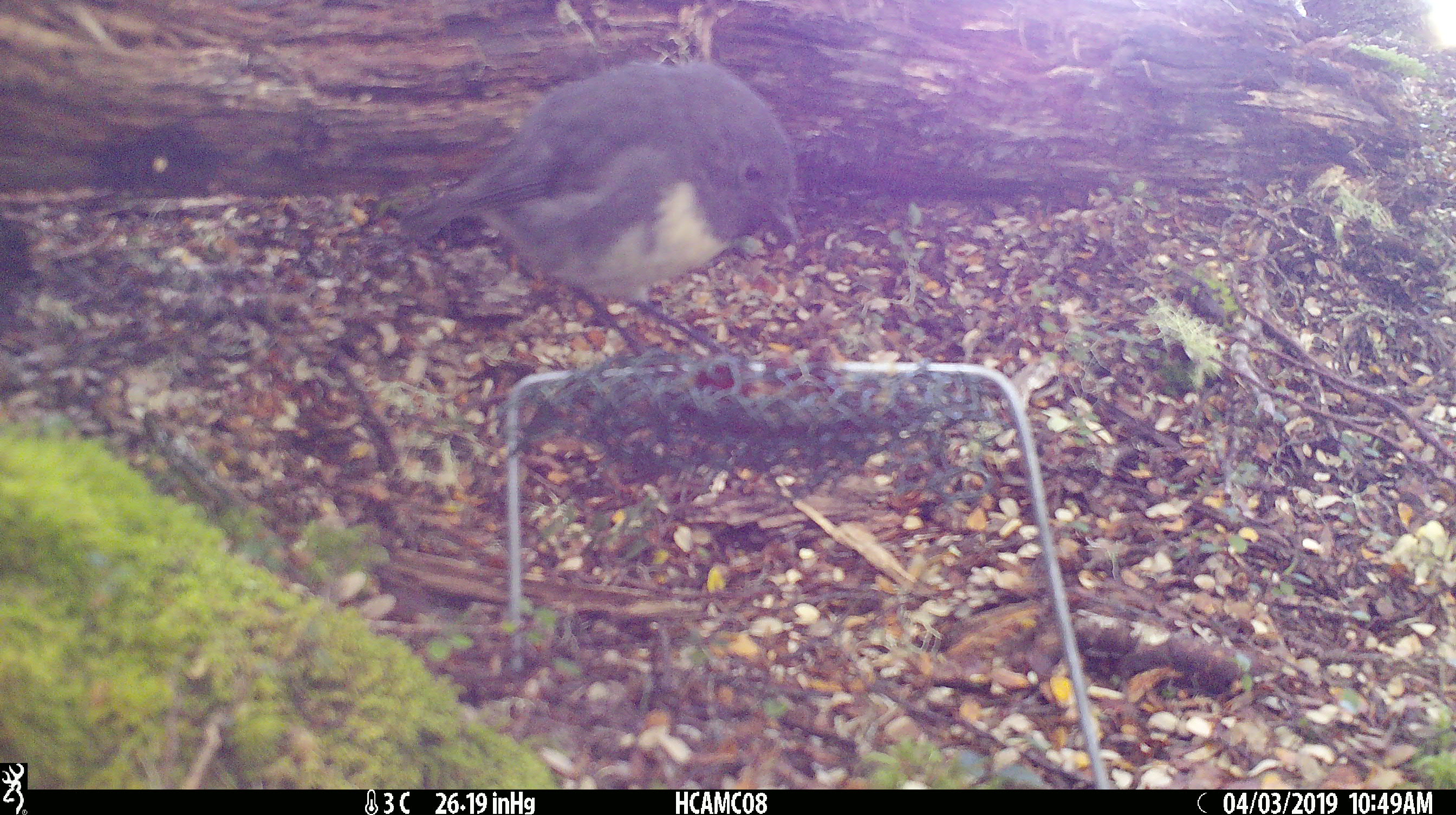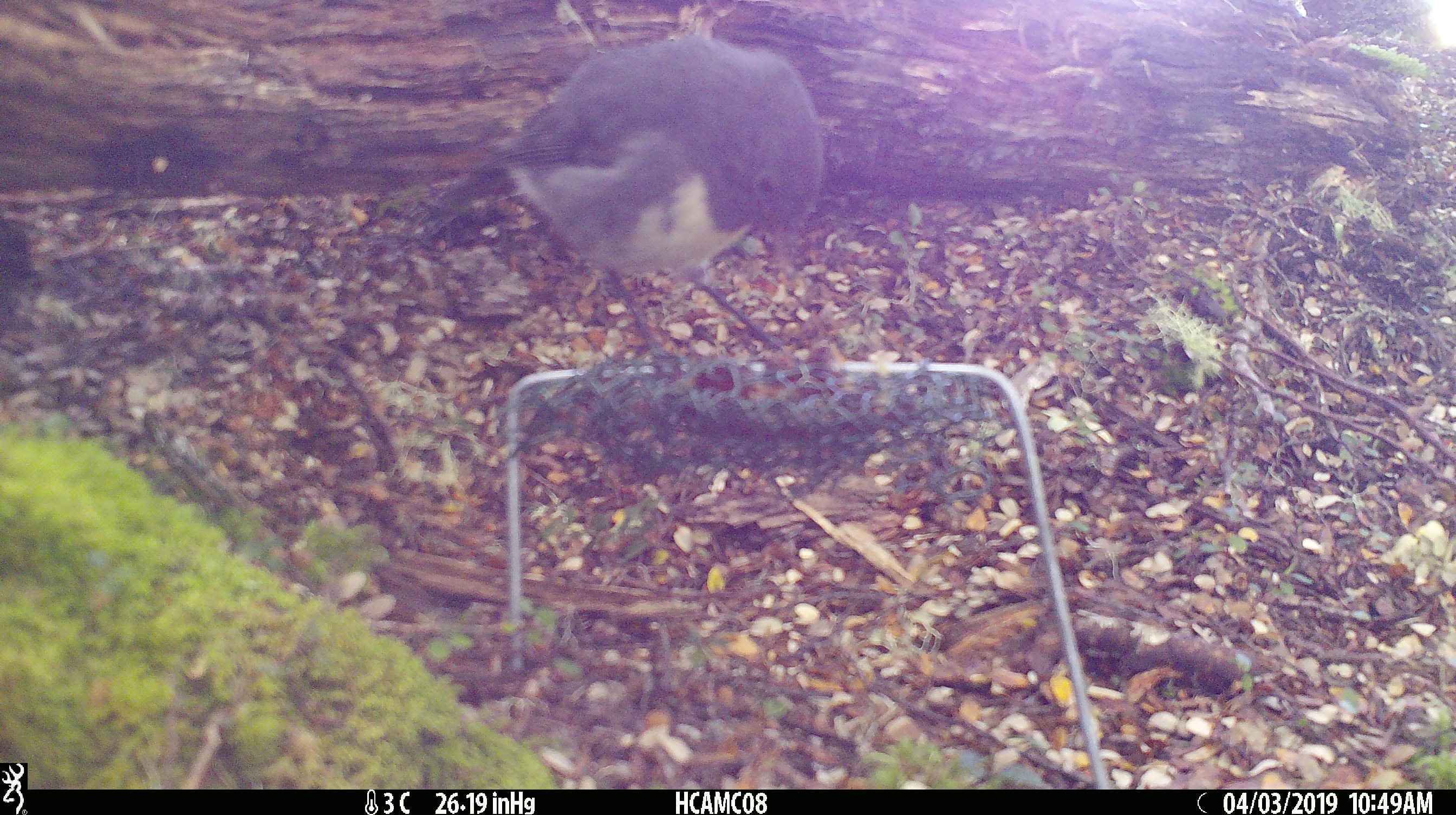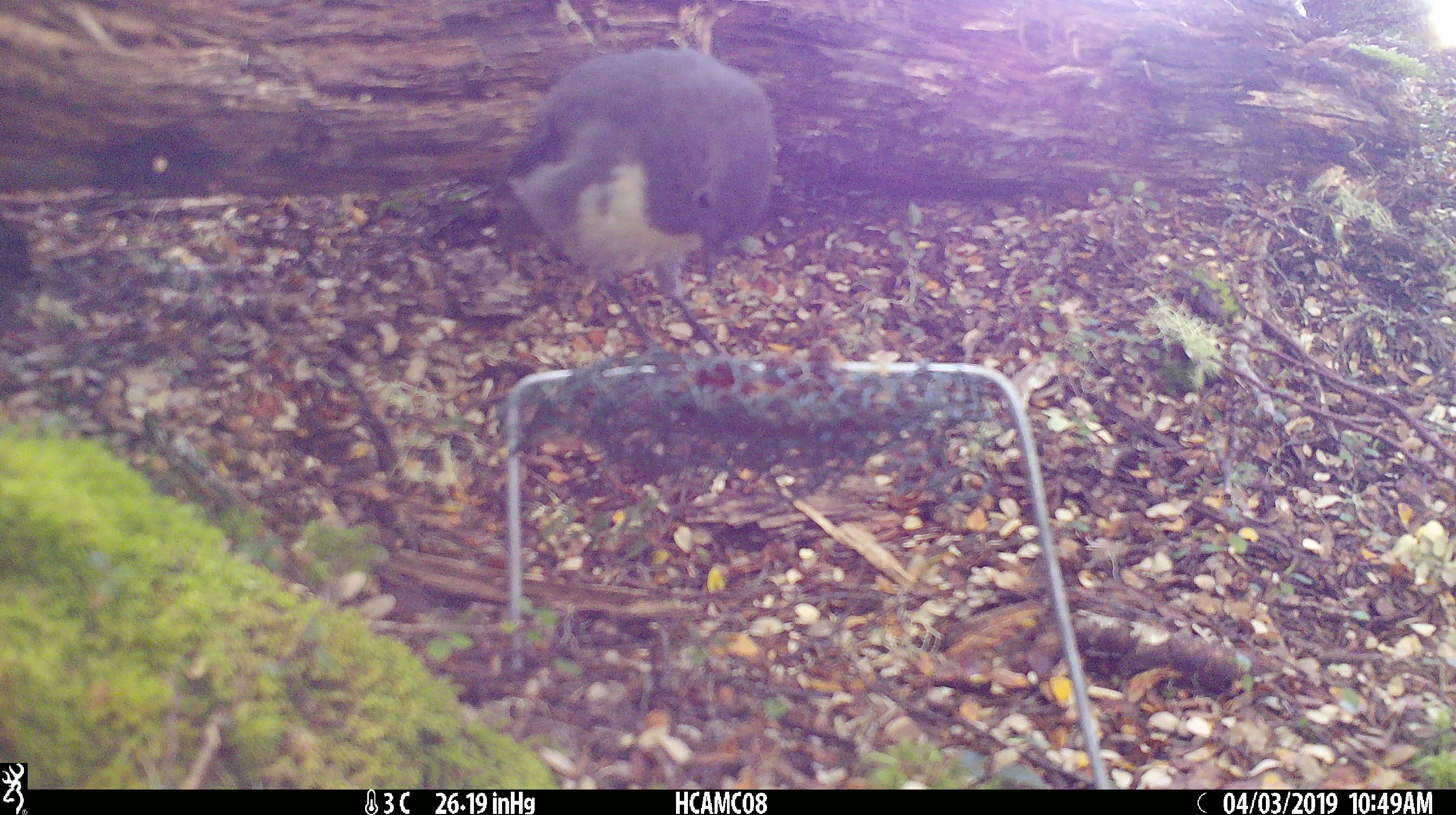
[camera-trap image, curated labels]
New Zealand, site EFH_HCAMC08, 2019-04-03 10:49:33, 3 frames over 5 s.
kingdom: Animalia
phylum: Chordata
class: Aves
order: Passeriformes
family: Petroicidae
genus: Petroica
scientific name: Petroica australis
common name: new zealand robin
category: robin